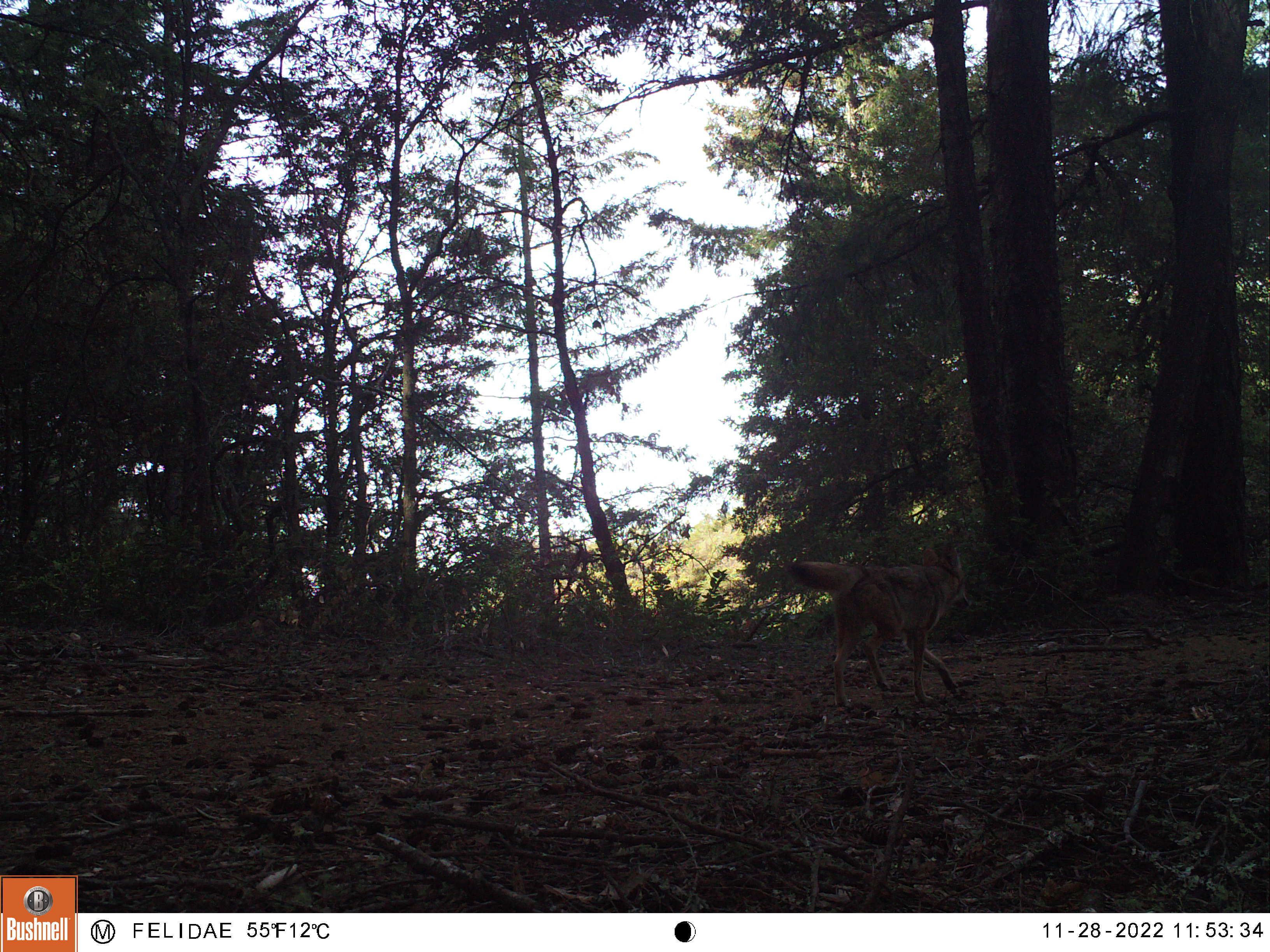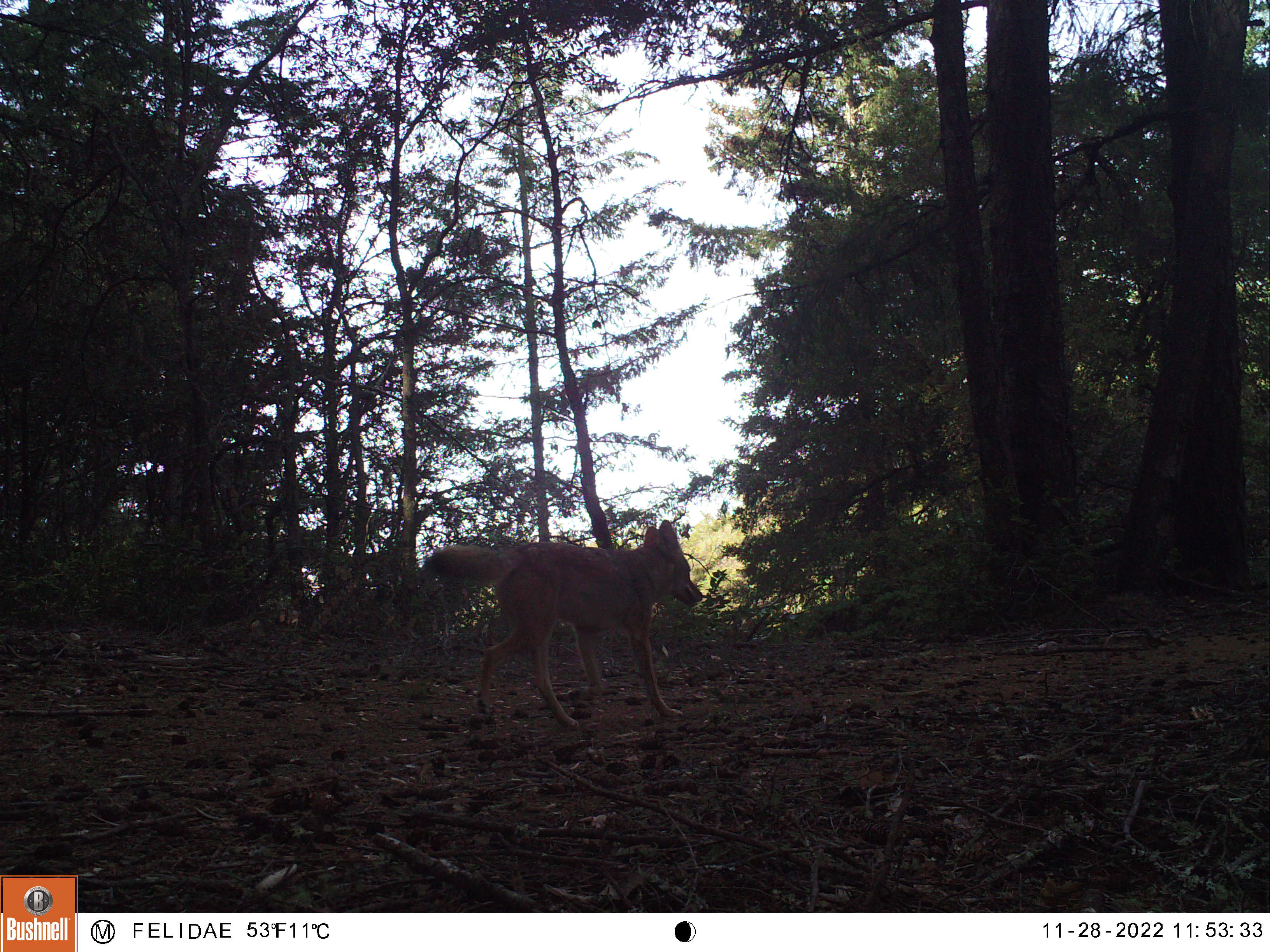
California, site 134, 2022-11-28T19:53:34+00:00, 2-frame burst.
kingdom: Animalia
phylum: Chordata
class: Mammalia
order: Carnivora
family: Canidae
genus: Canis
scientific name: Canis latrans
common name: coyote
Coyote (Canis latrans).